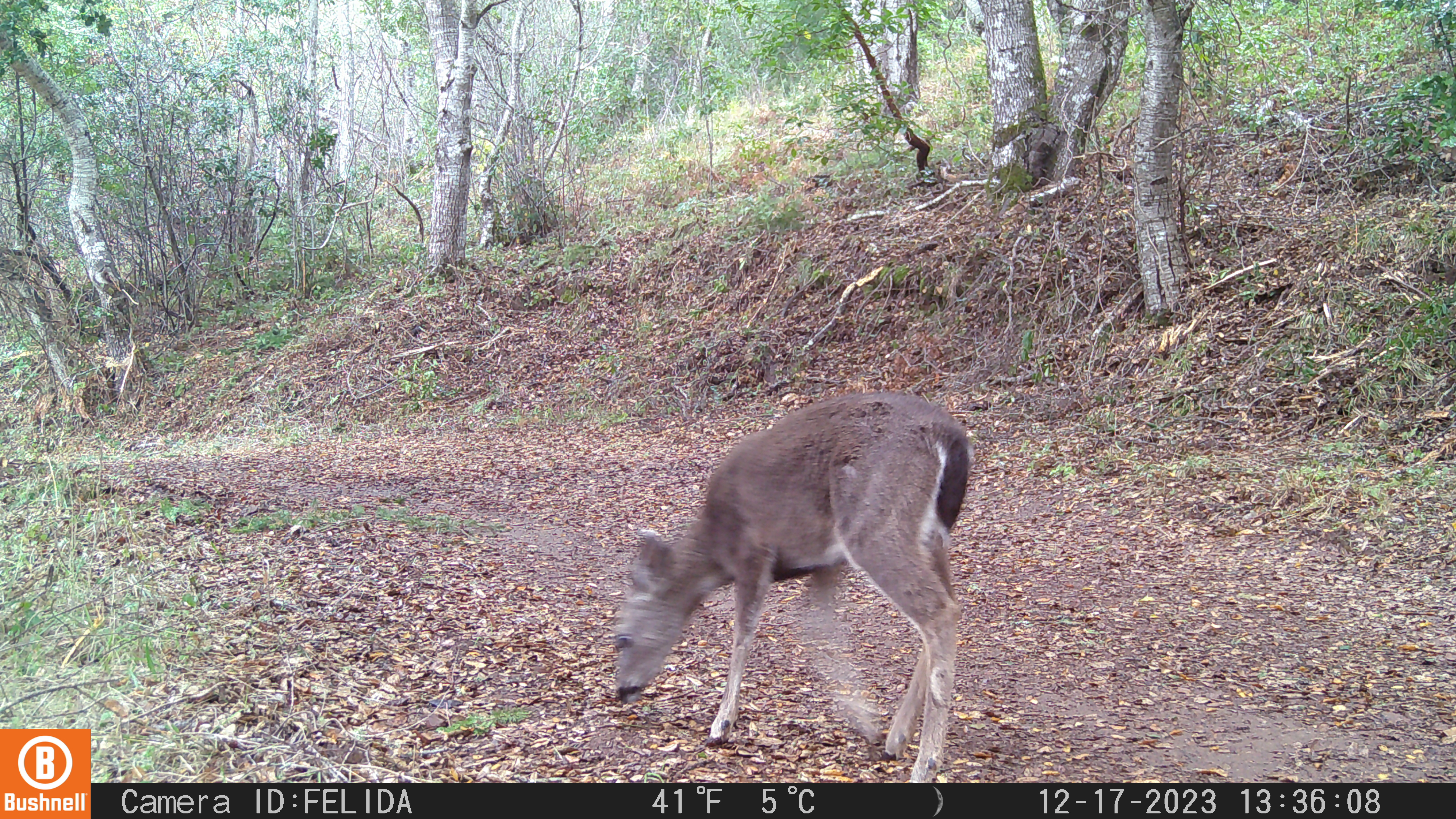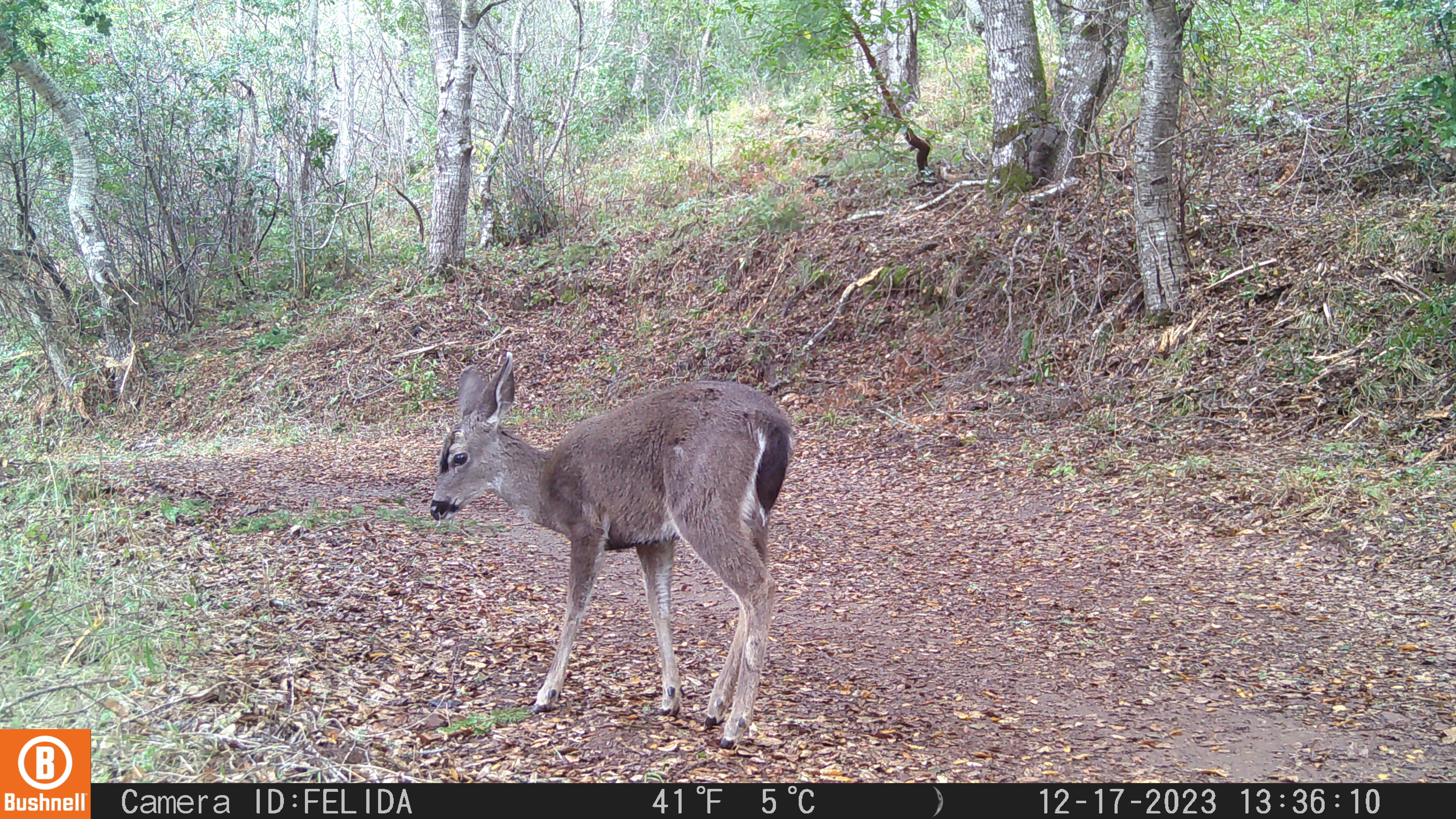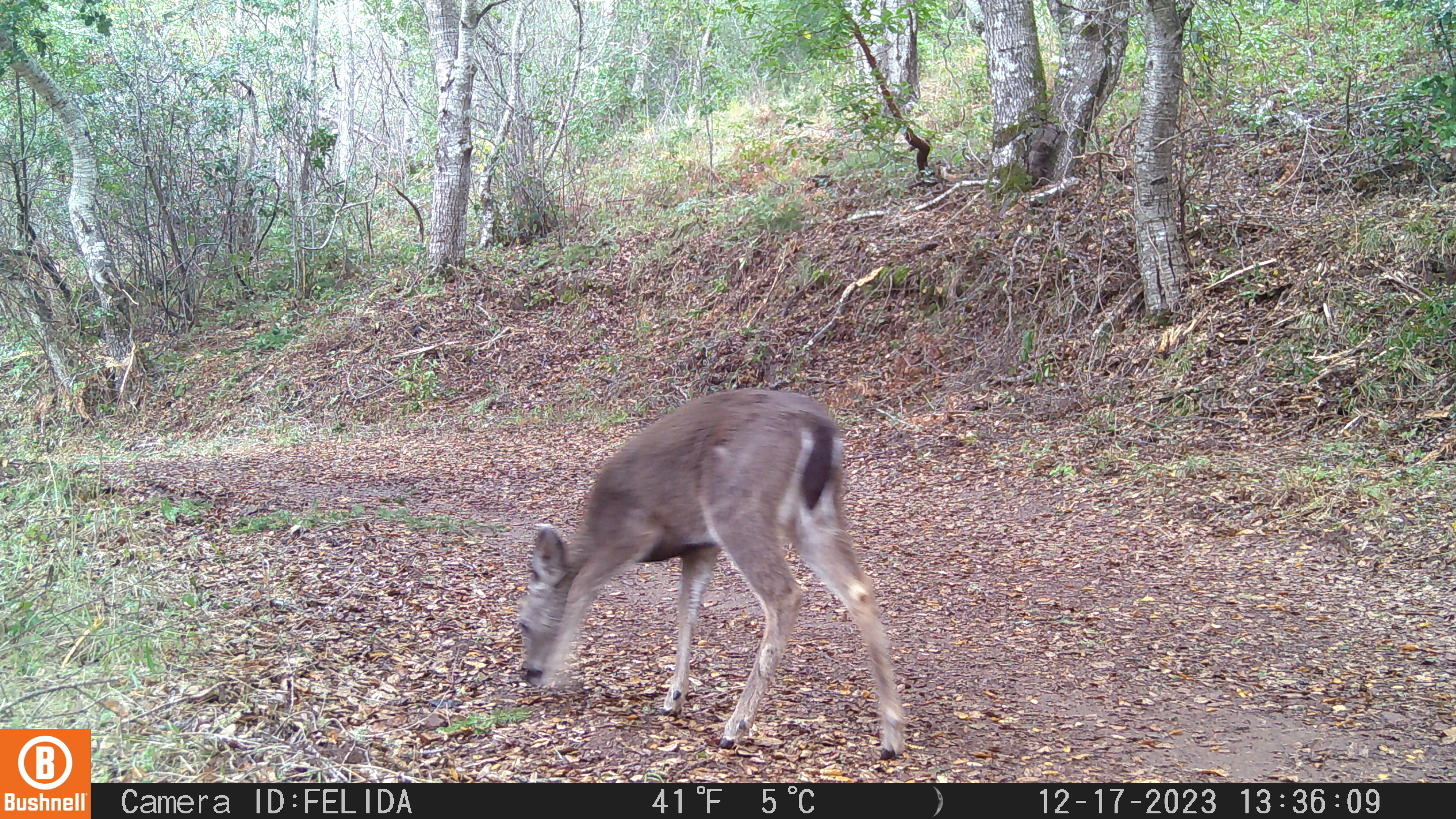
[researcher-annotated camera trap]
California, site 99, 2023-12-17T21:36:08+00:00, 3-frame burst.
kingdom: Animalia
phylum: Chordata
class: Mammalia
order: Artiodactyla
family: Cervidae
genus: Odocoileus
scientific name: Odocoileus hemionus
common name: mule deer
Mule deer (Odocoileus hemionus).